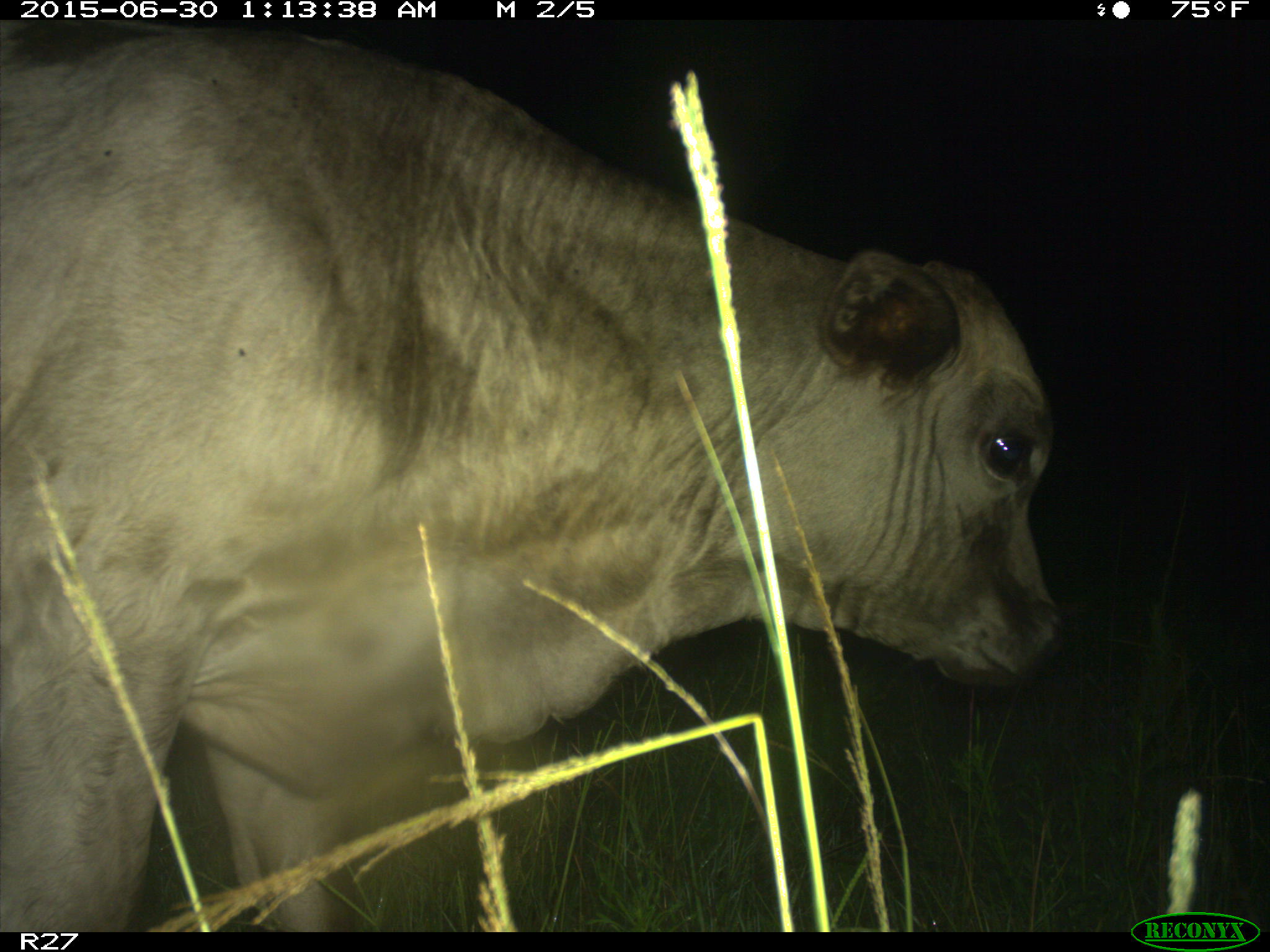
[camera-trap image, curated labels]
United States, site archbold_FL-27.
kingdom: Animalia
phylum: Chordata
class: Mammalia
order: Artiodactyla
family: Bovidae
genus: Bos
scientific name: Bos taurus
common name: domestic cow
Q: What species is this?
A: Bos taurus (domestic cow).